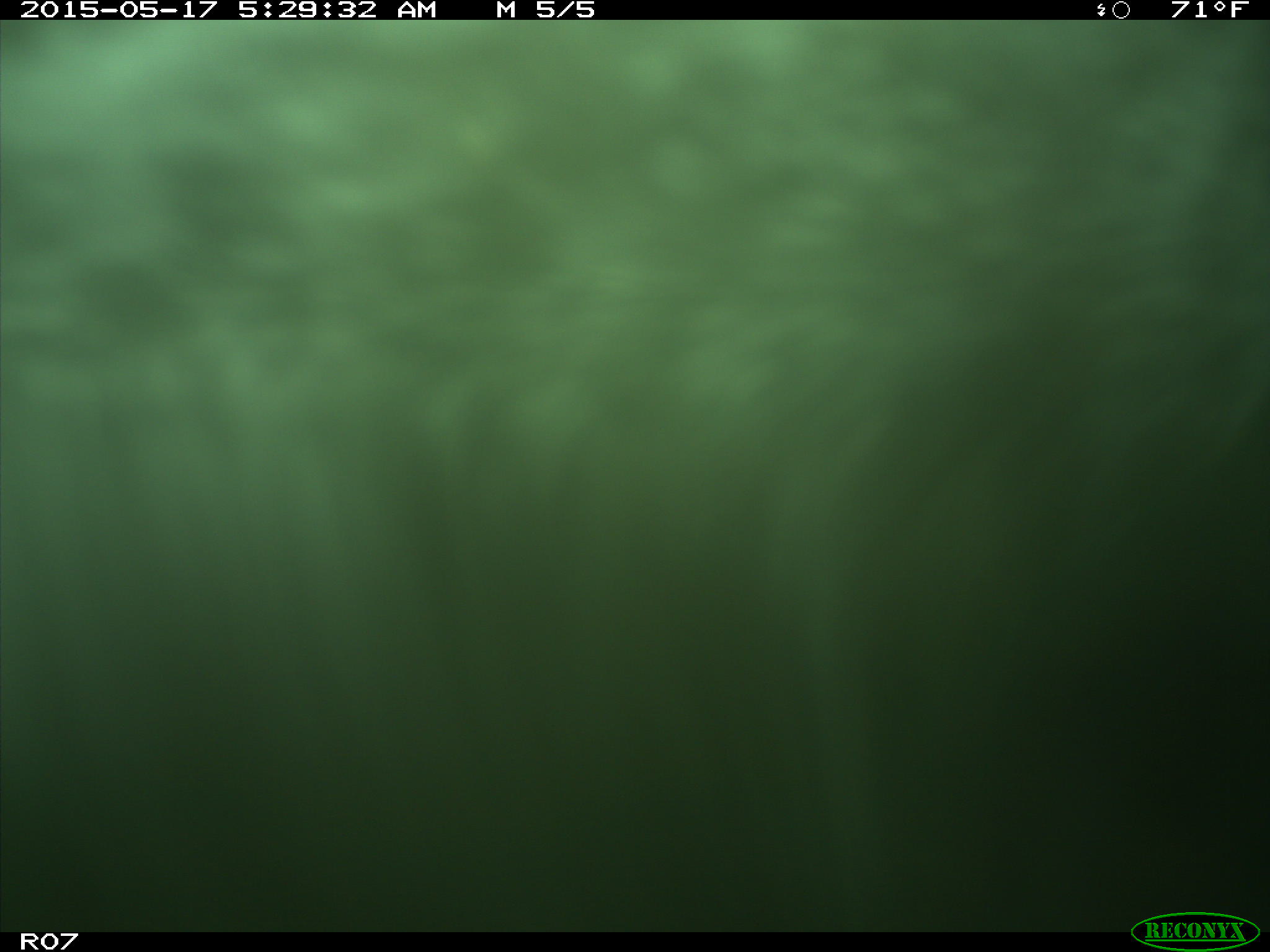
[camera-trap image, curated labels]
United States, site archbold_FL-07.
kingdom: Animalia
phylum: Chordata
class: Mammalia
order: Artiodactyla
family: Bovidae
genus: Bos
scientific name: Bos taurus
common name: domestic cow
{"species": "Bos taurus (domestic cow)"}